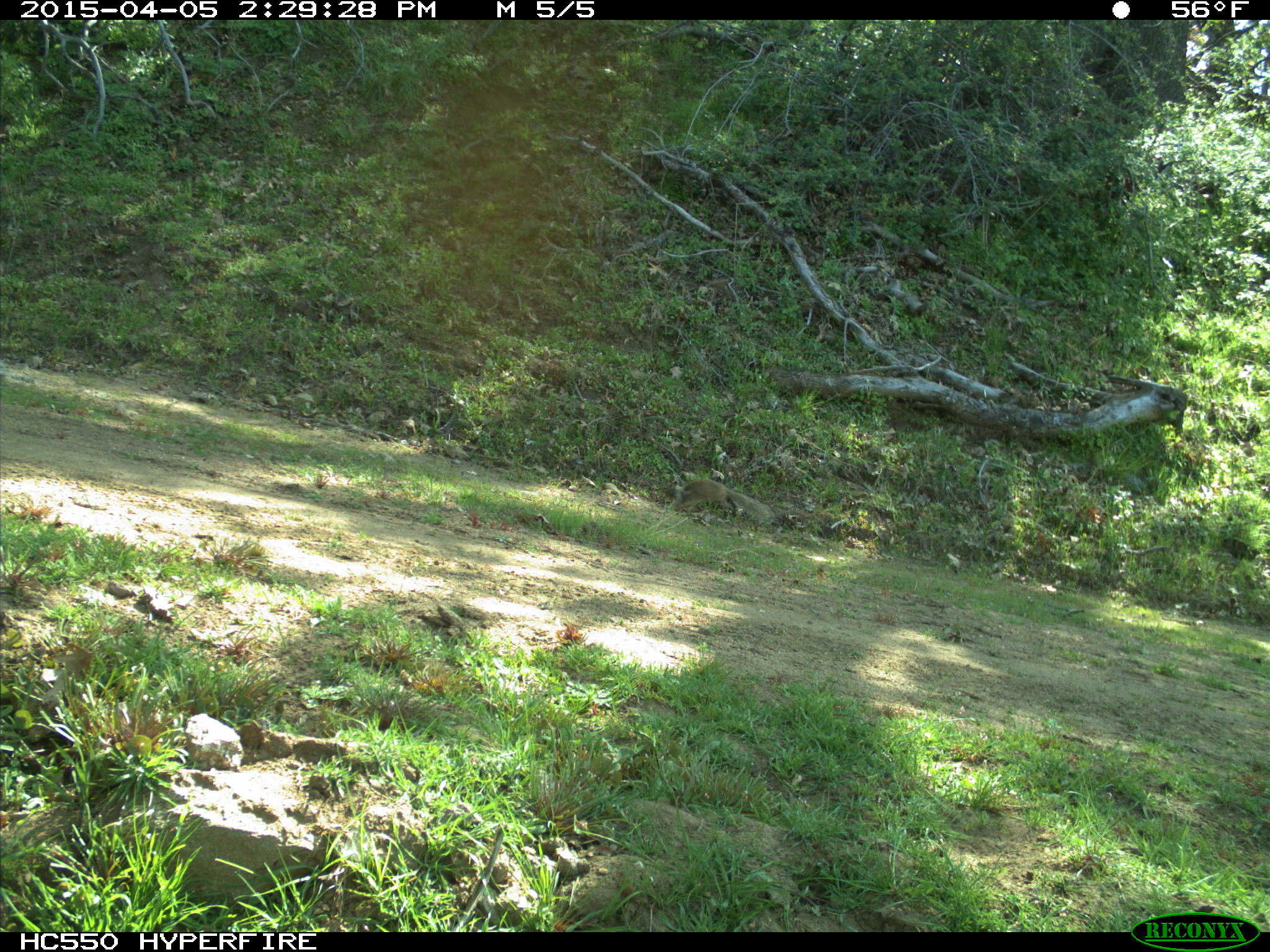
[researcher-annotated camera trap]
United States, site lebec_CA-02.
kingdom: Animalia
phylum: Chordata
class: Mammalia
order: Rodentia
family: Sciuridae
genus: Otospermophilus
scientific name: Otospermophilus beecheyi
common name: california ground squirrel